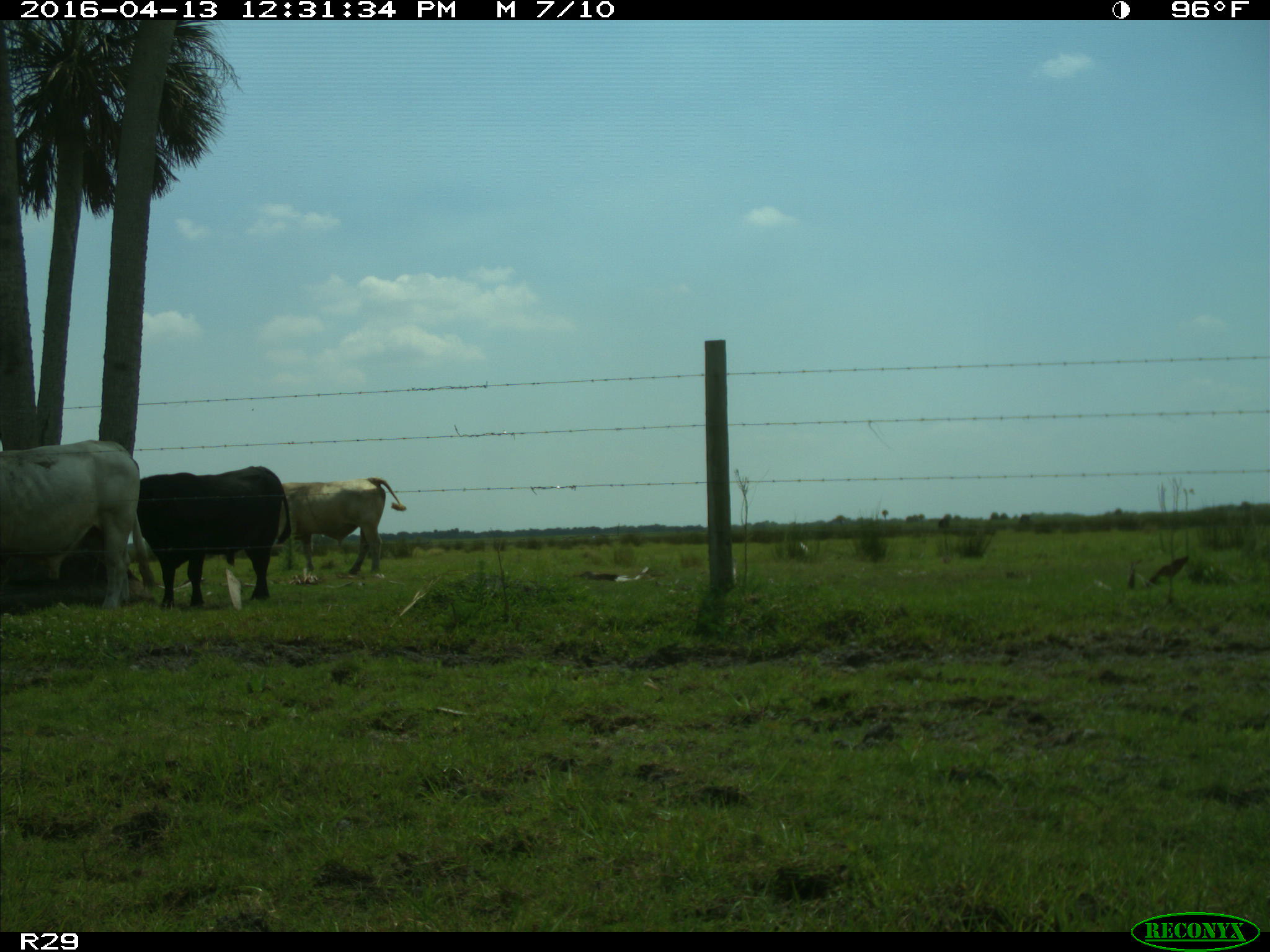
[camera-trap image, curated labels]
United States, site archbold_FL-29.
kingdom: Animalia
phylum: Chordata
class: Mammalia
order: Artiodactyla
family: Bovidae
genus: Bos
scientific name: Bos taurus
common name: domestic cow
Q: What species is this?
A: Bos taurus (domestic cow).